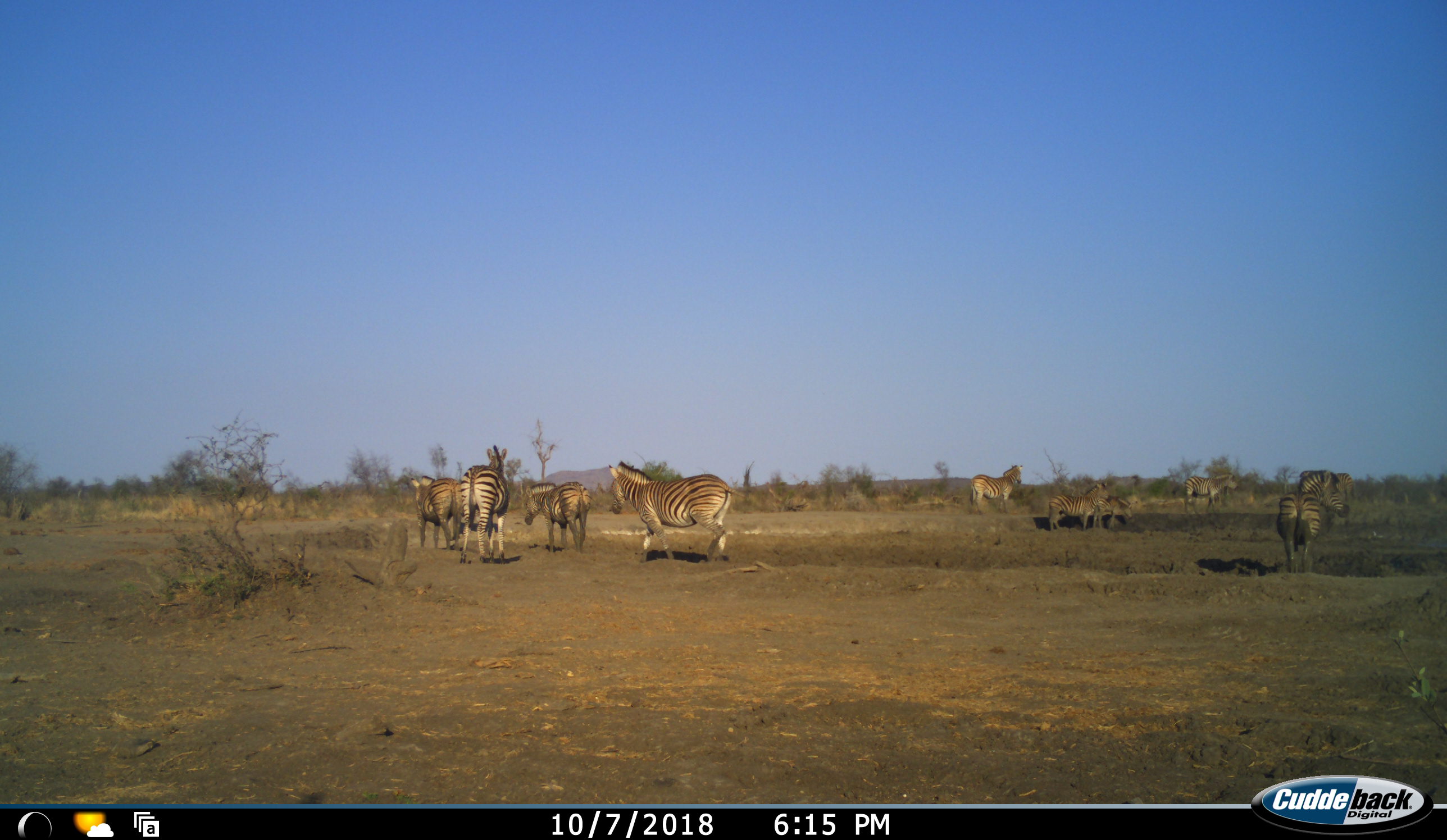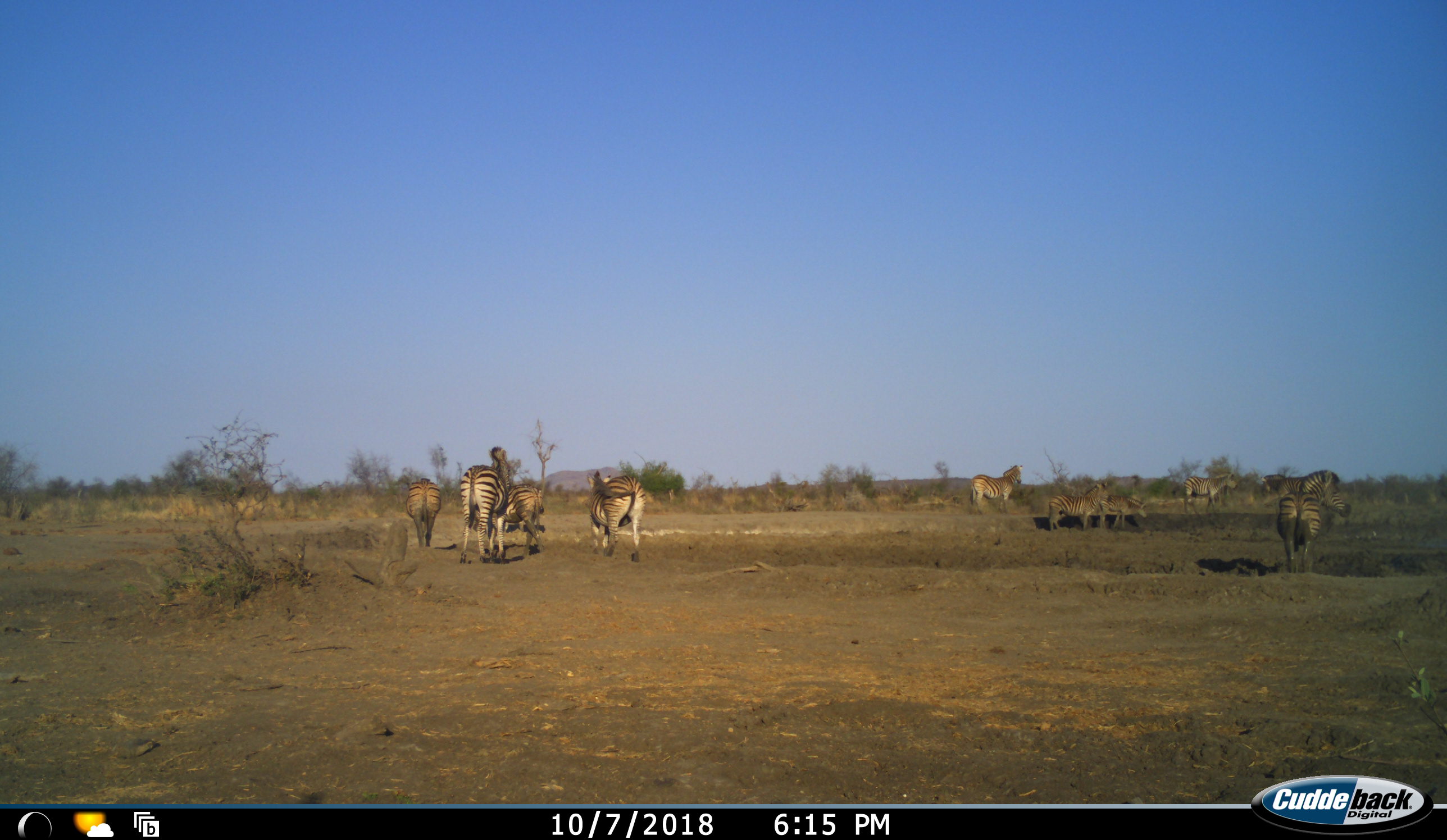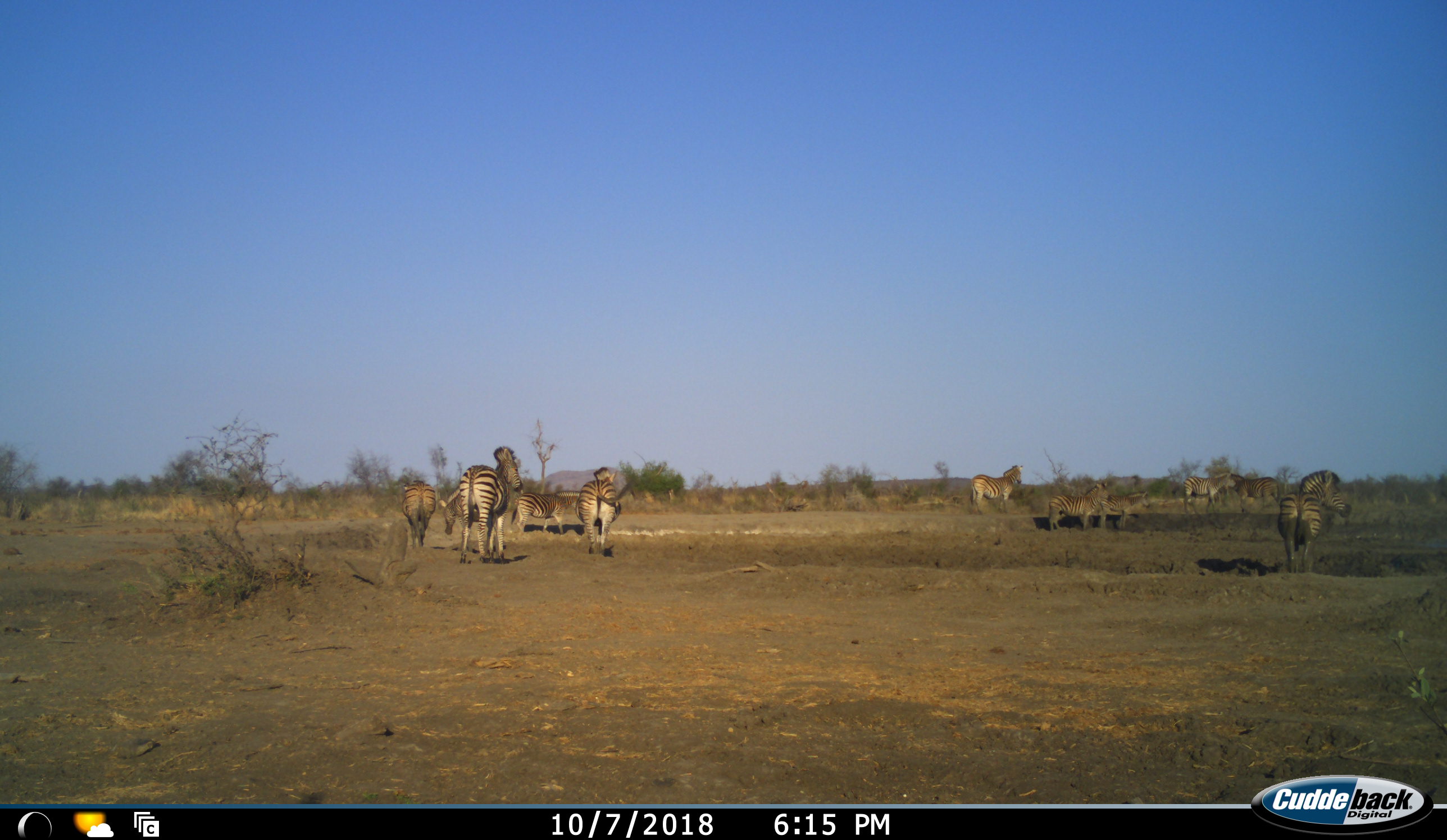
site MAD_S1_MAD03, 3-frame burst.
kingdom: Animalia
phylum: Chordata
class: Mammalia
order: Perissodactyla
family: Equidae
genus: Equus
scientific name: Equus quagga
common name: plains zebra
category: zebraplains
Zebraplains (plains zebra) (Equus quagga), count 11-50. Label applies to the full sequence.